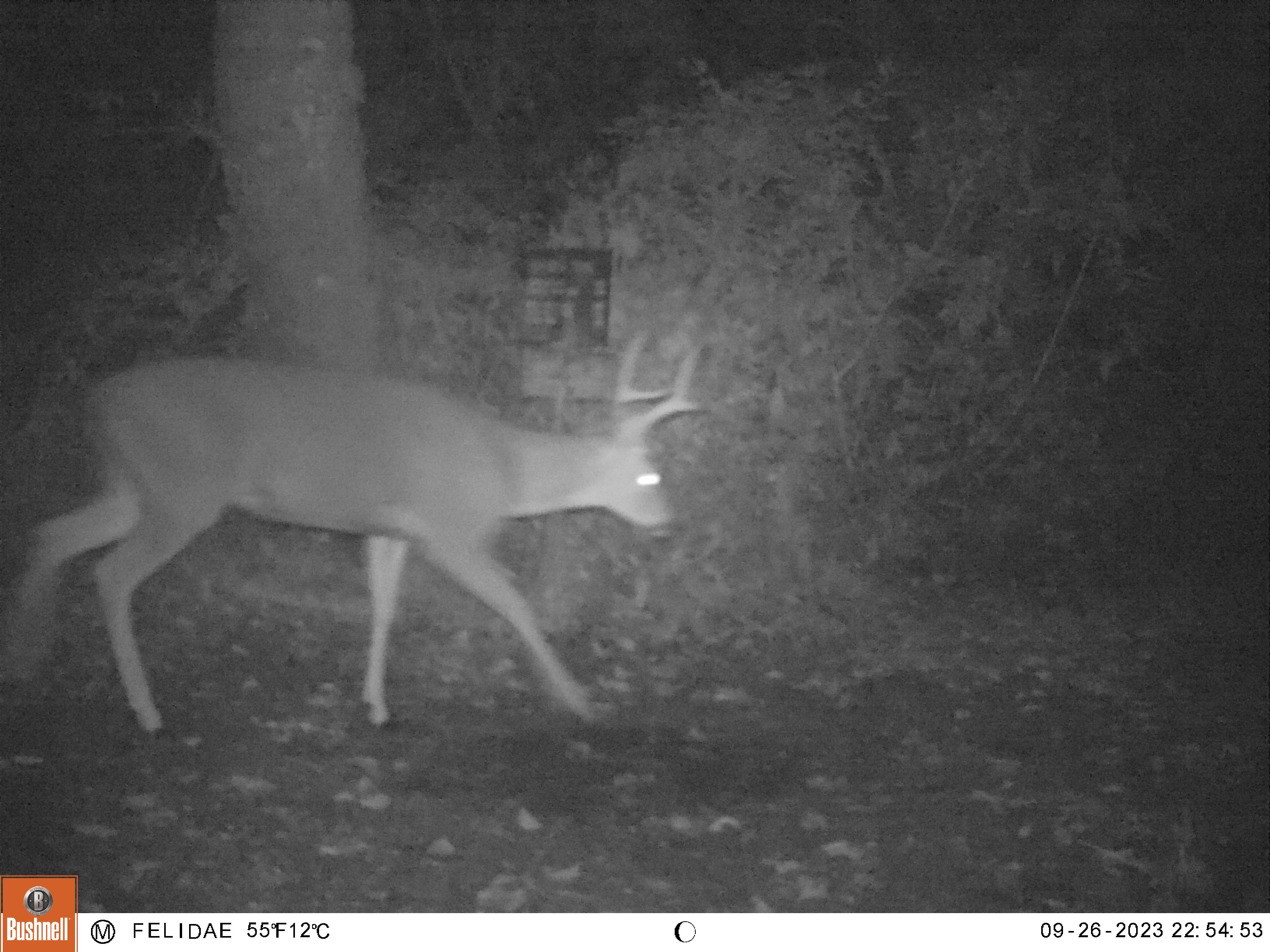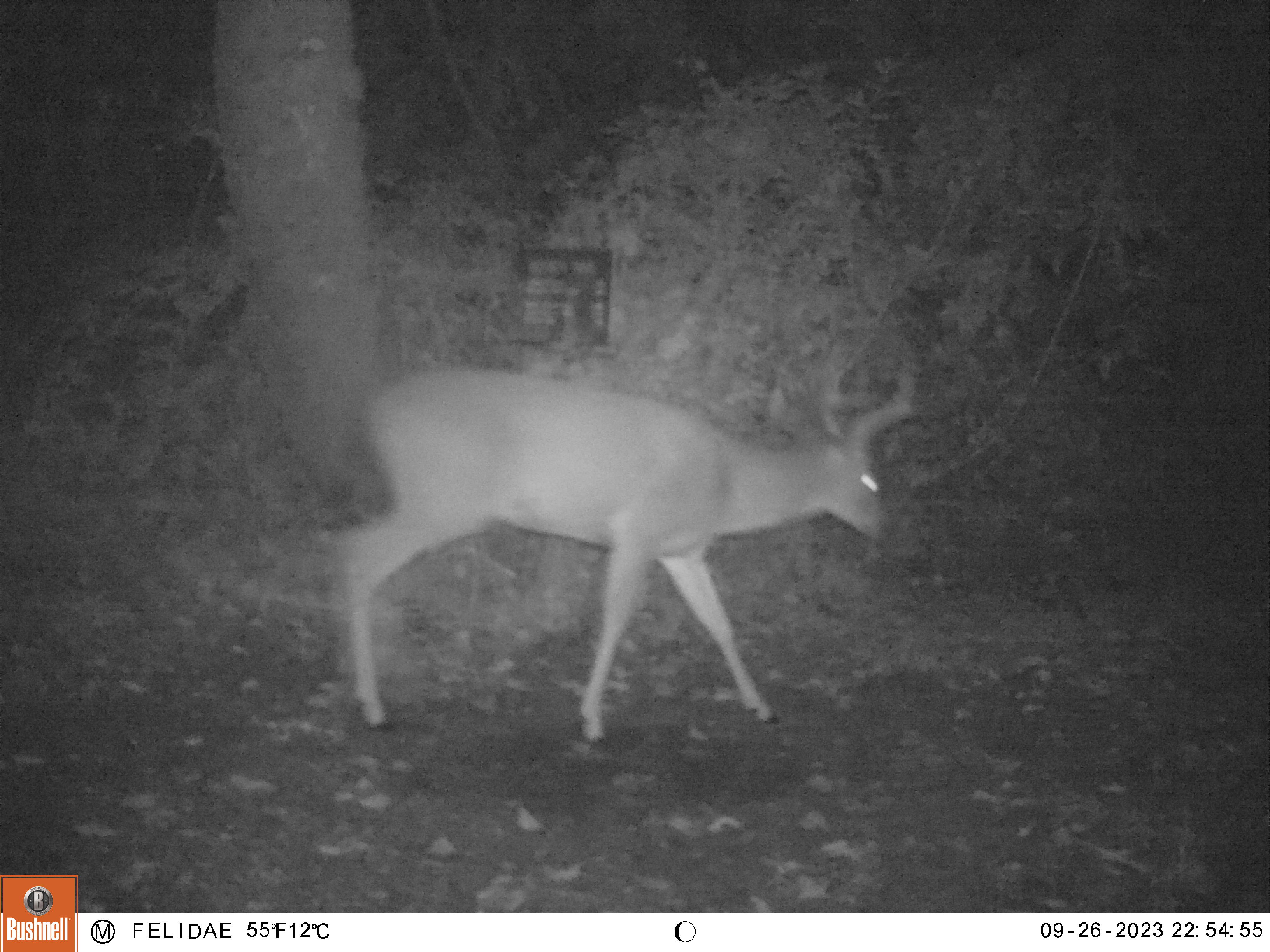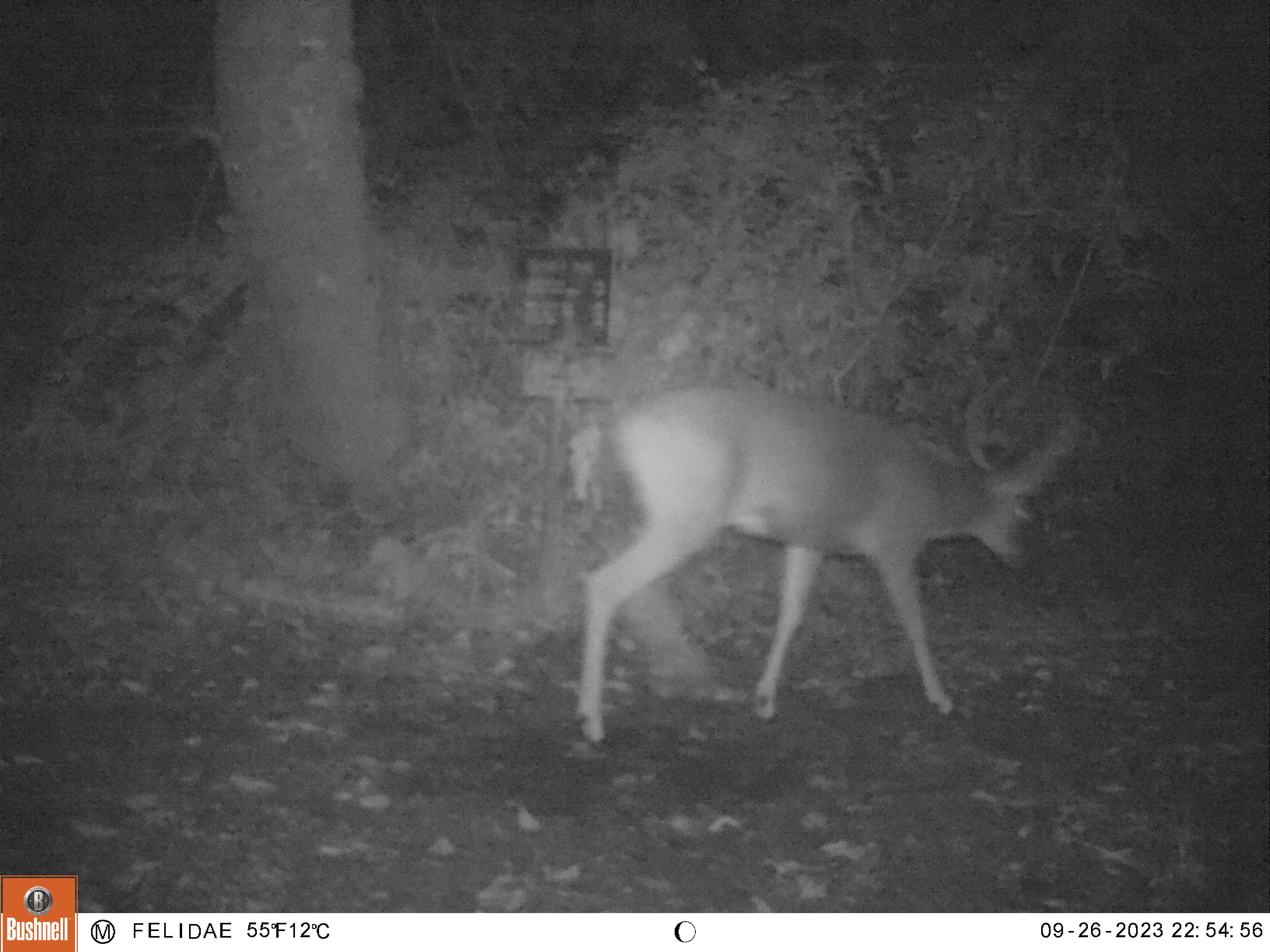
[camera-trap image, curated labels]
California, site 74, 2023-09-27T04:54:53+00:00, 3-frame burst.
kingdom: Animalia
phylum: Chordata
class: Mammalia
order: Artiodactyla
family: Cervidae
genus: Odocoileus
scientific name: Odocoileus hemionus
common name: mule deer